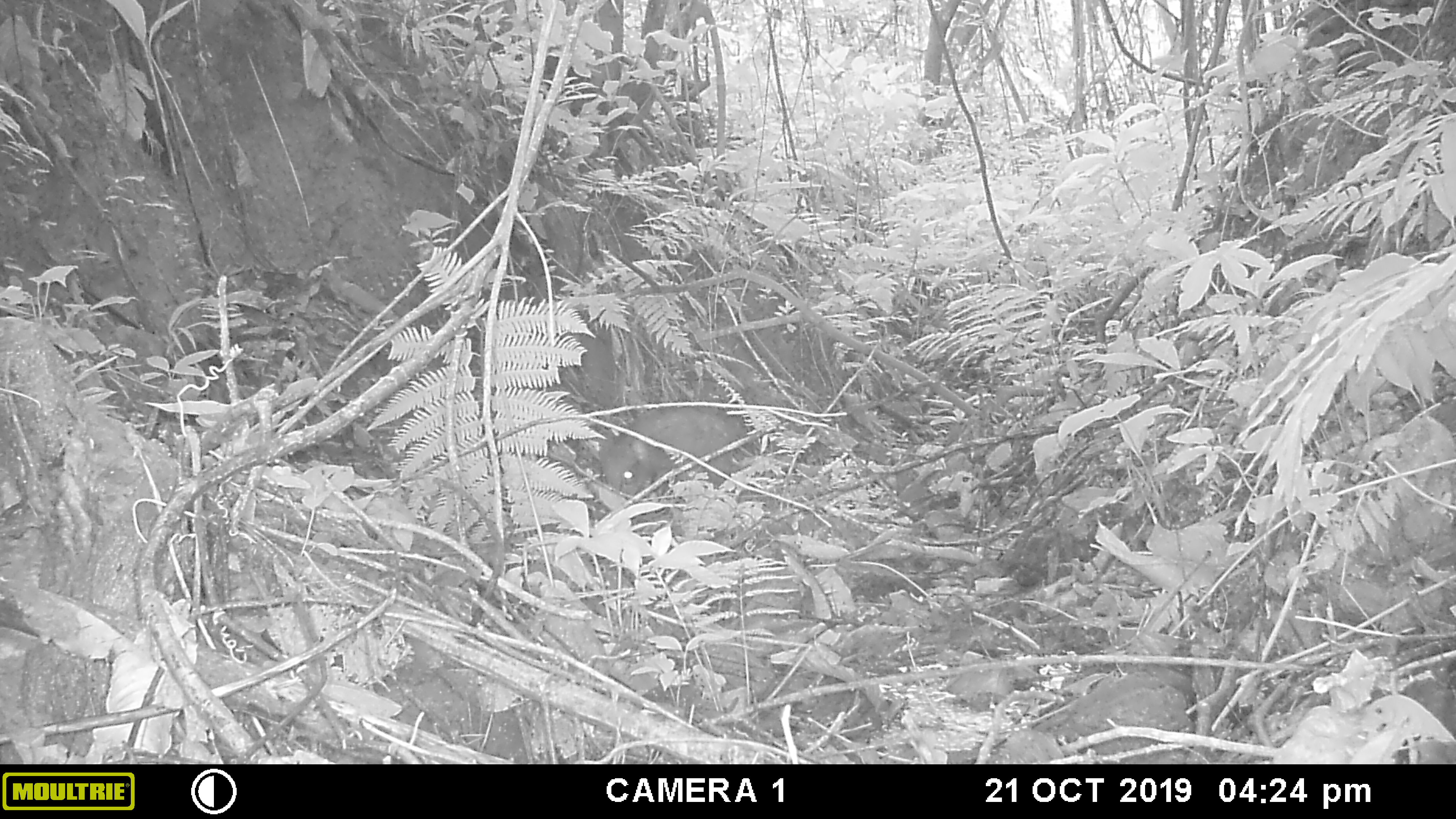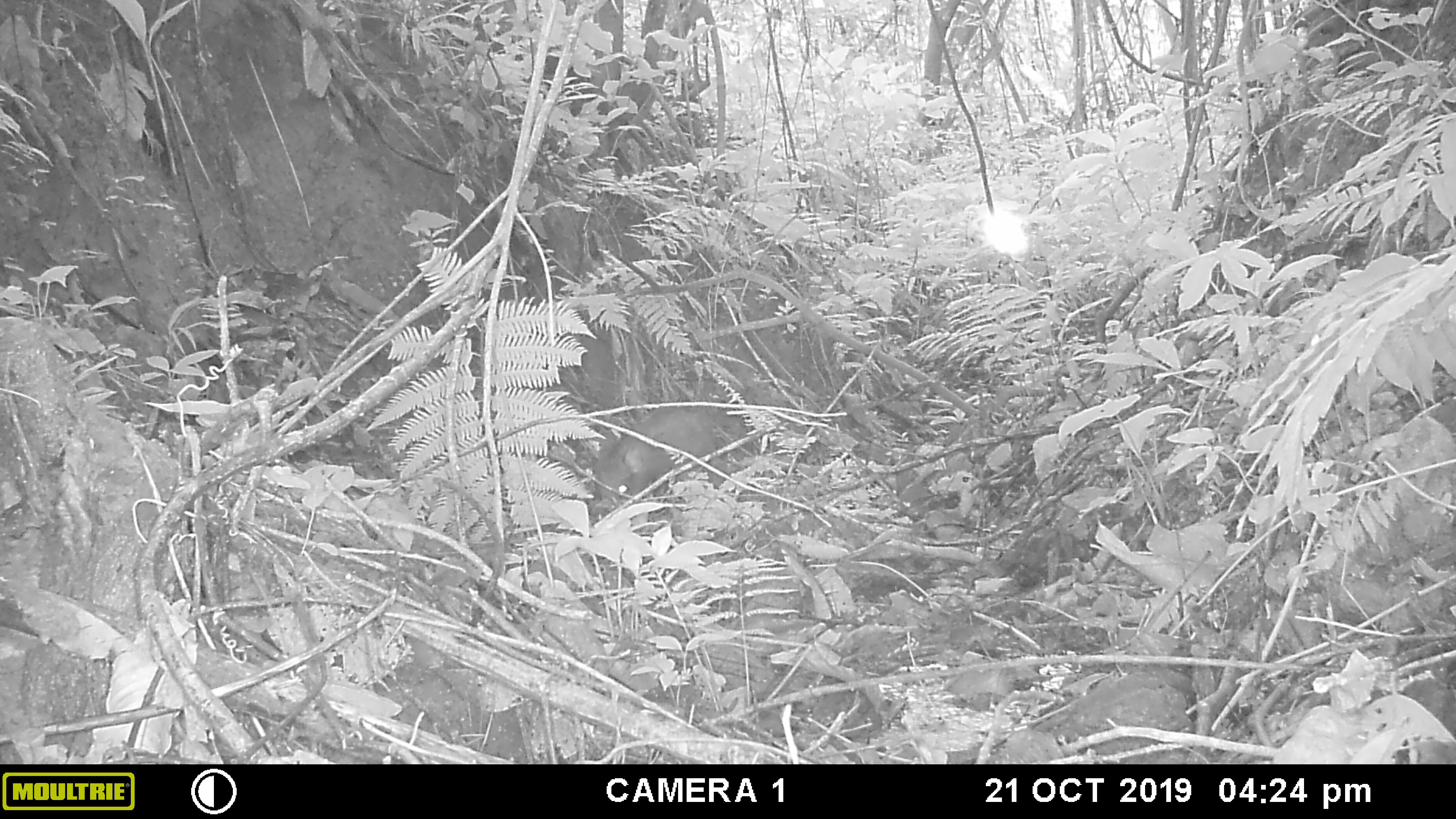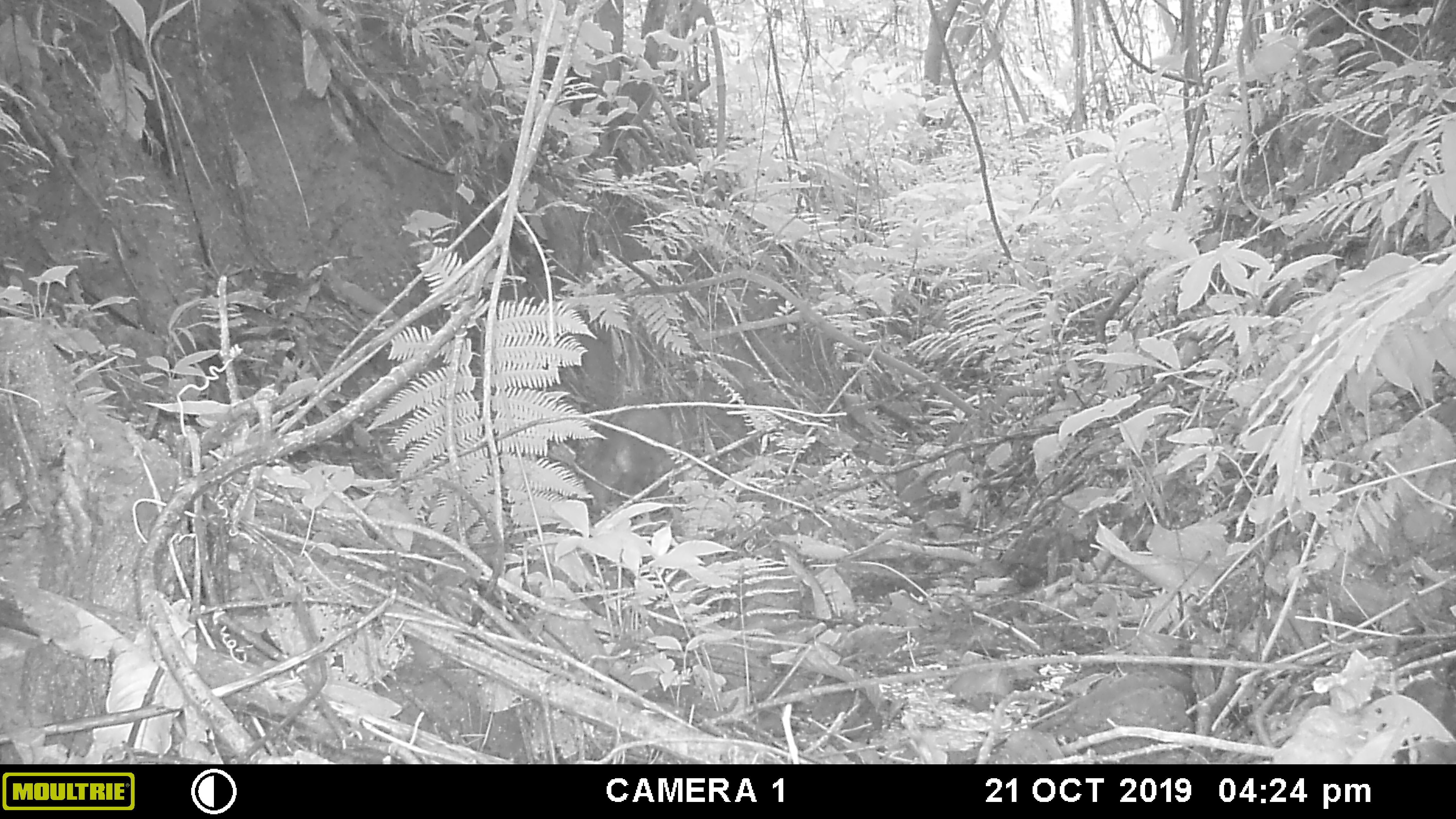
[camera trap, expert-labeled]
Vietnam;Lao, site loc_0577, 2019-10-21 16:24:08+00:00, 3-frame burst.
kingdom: Animalia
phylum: Chordata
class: Mammalia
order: Artiodactyla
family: Suidae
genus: Sus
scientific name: Sus scrofa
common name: eurasian wild pig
Eurasian wild pig (Sus scrofa). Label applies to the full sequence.